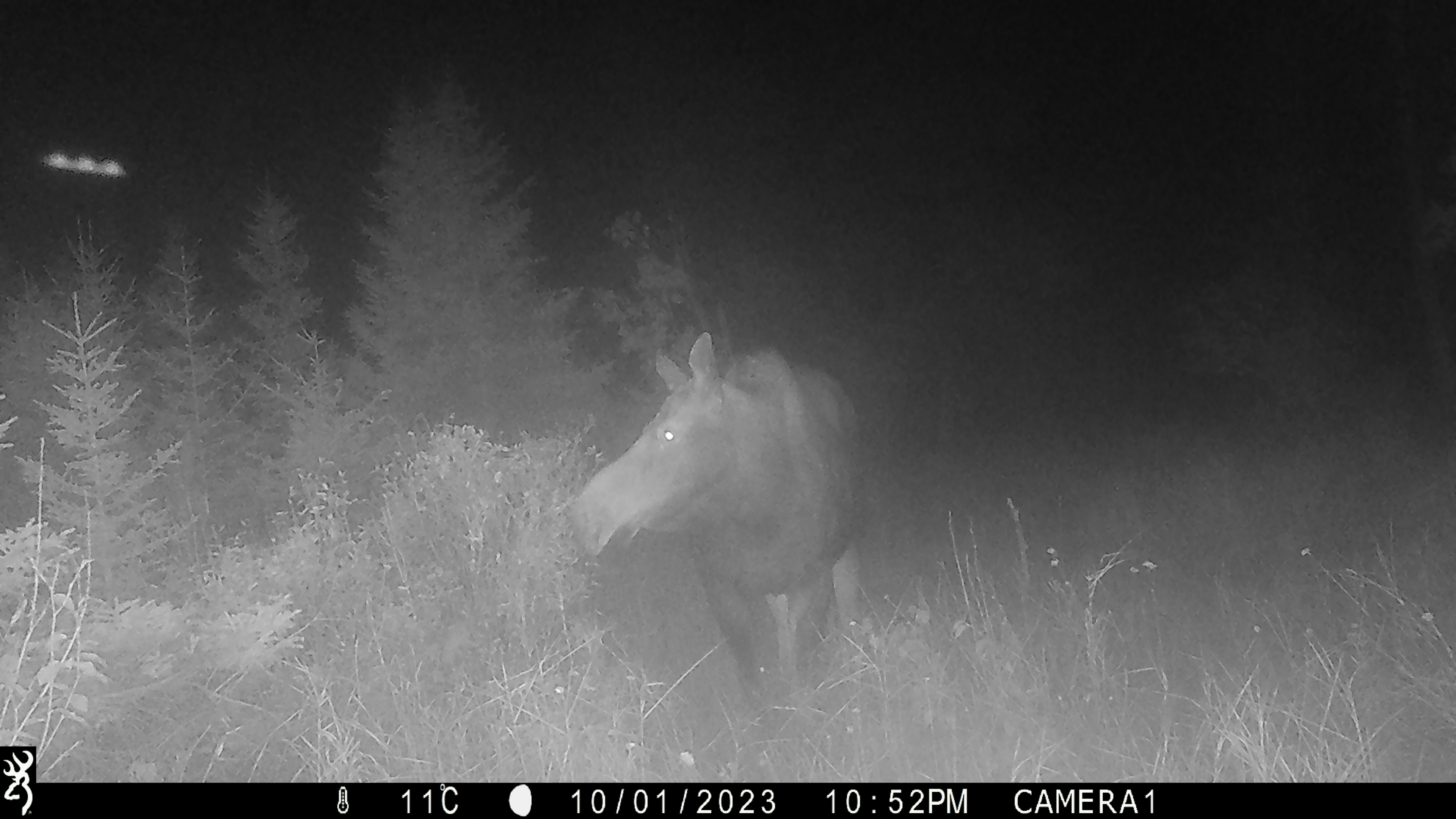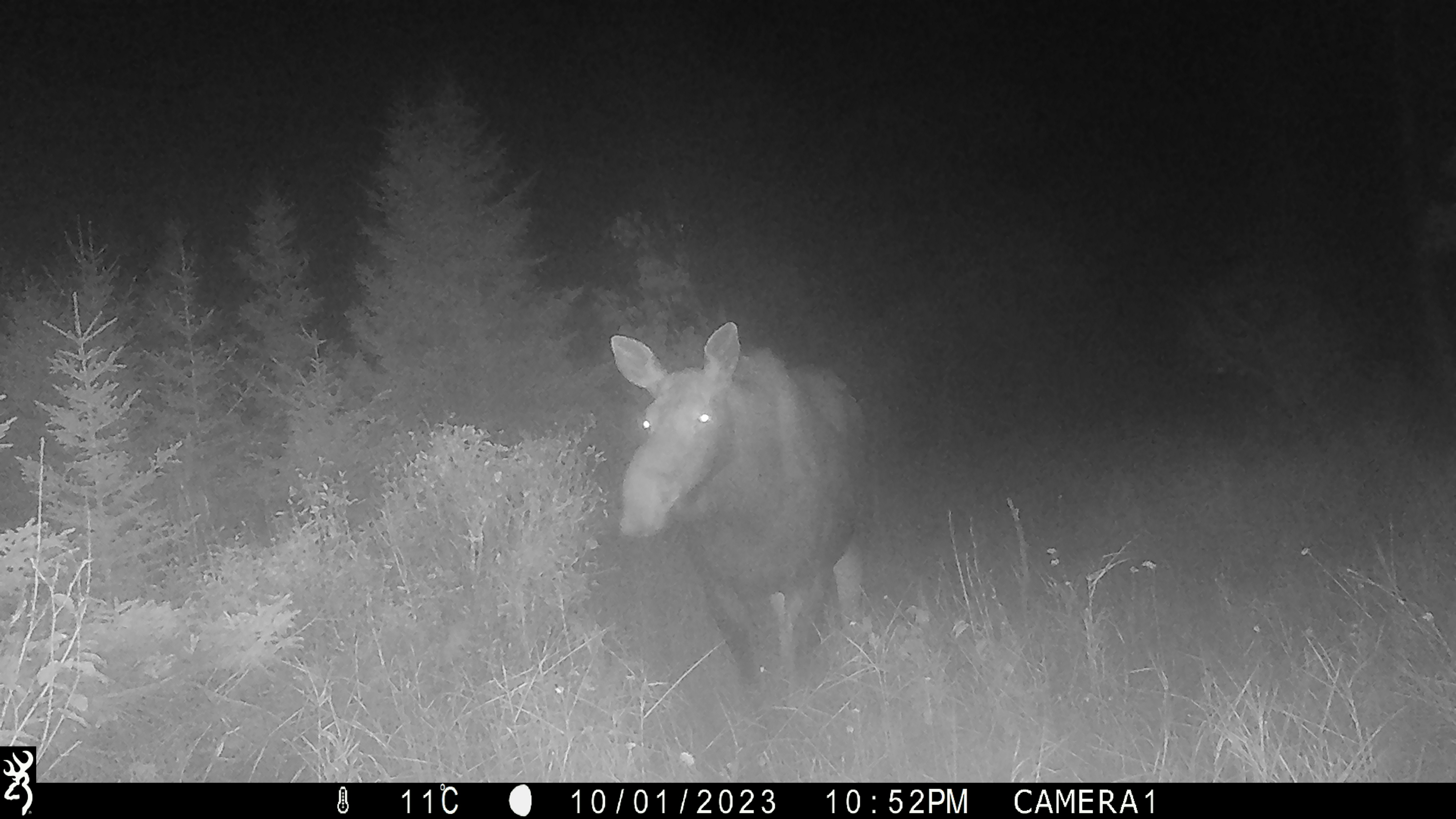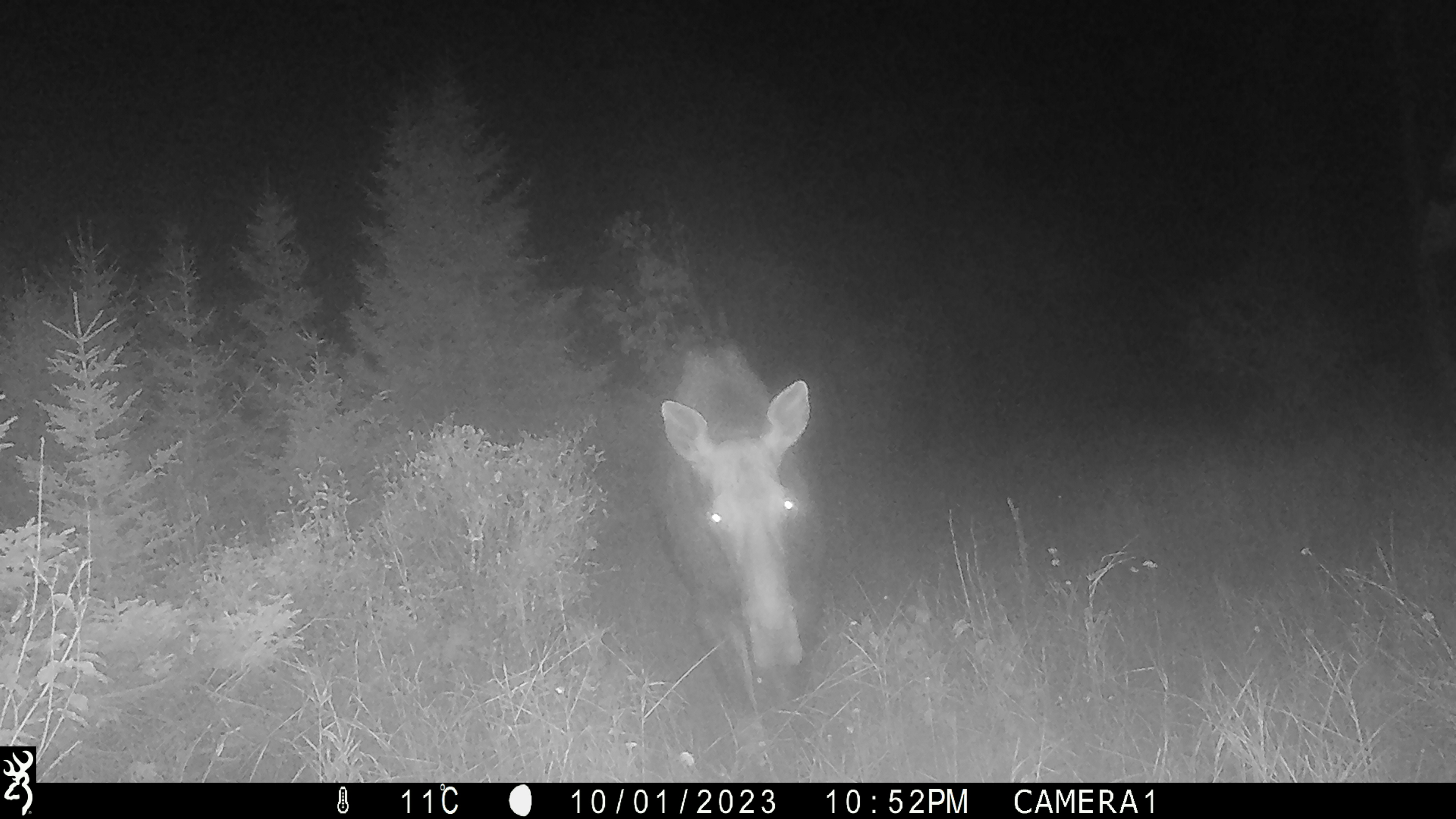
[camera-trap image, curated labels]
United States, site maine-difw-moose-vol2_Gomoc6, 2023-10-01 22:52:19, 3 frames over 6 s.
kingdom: Animalia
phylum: Chordata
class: Mammalia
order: Artiodactyla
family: Cervidae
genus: Alces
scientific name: Alces alces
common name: moose